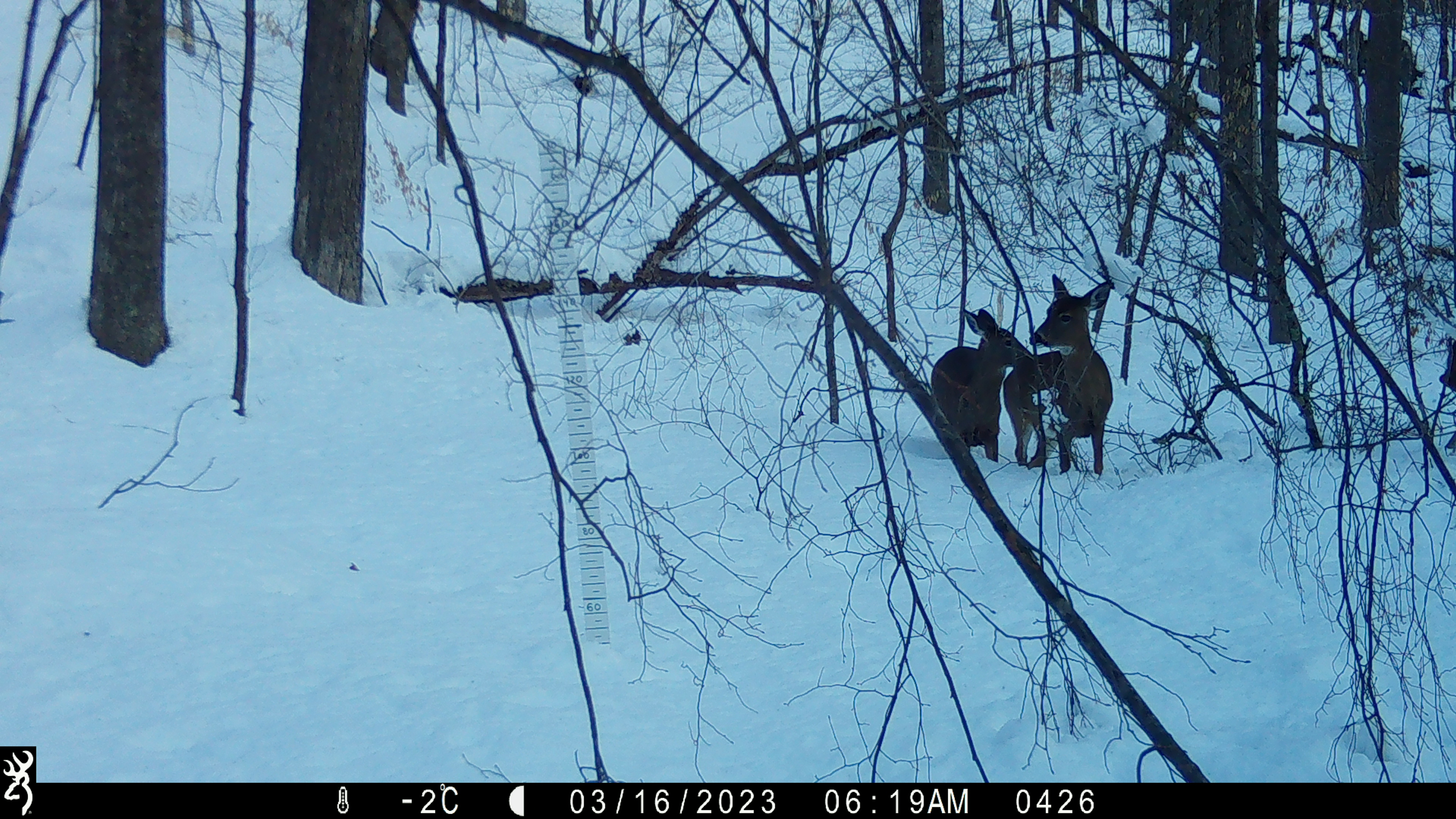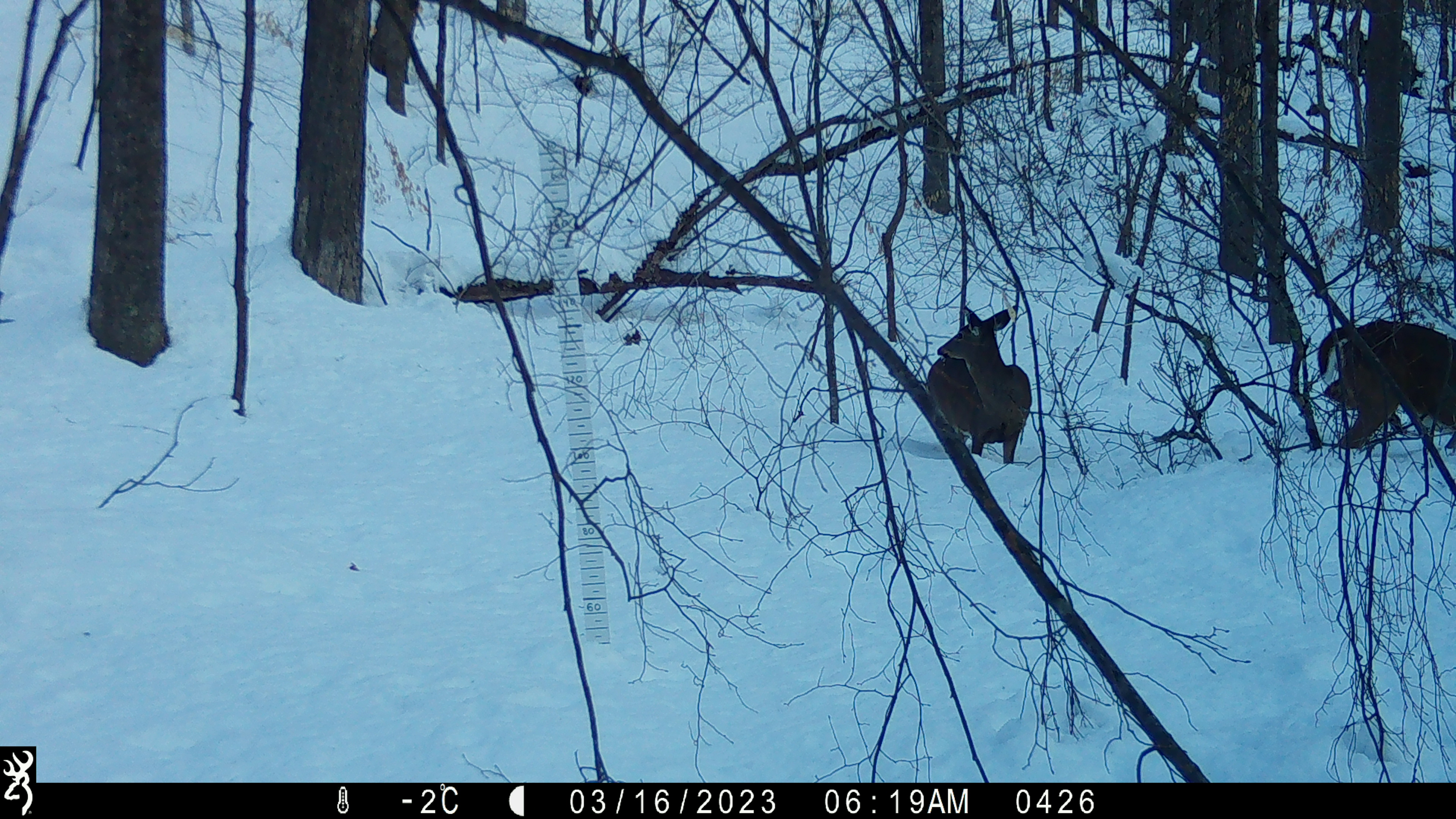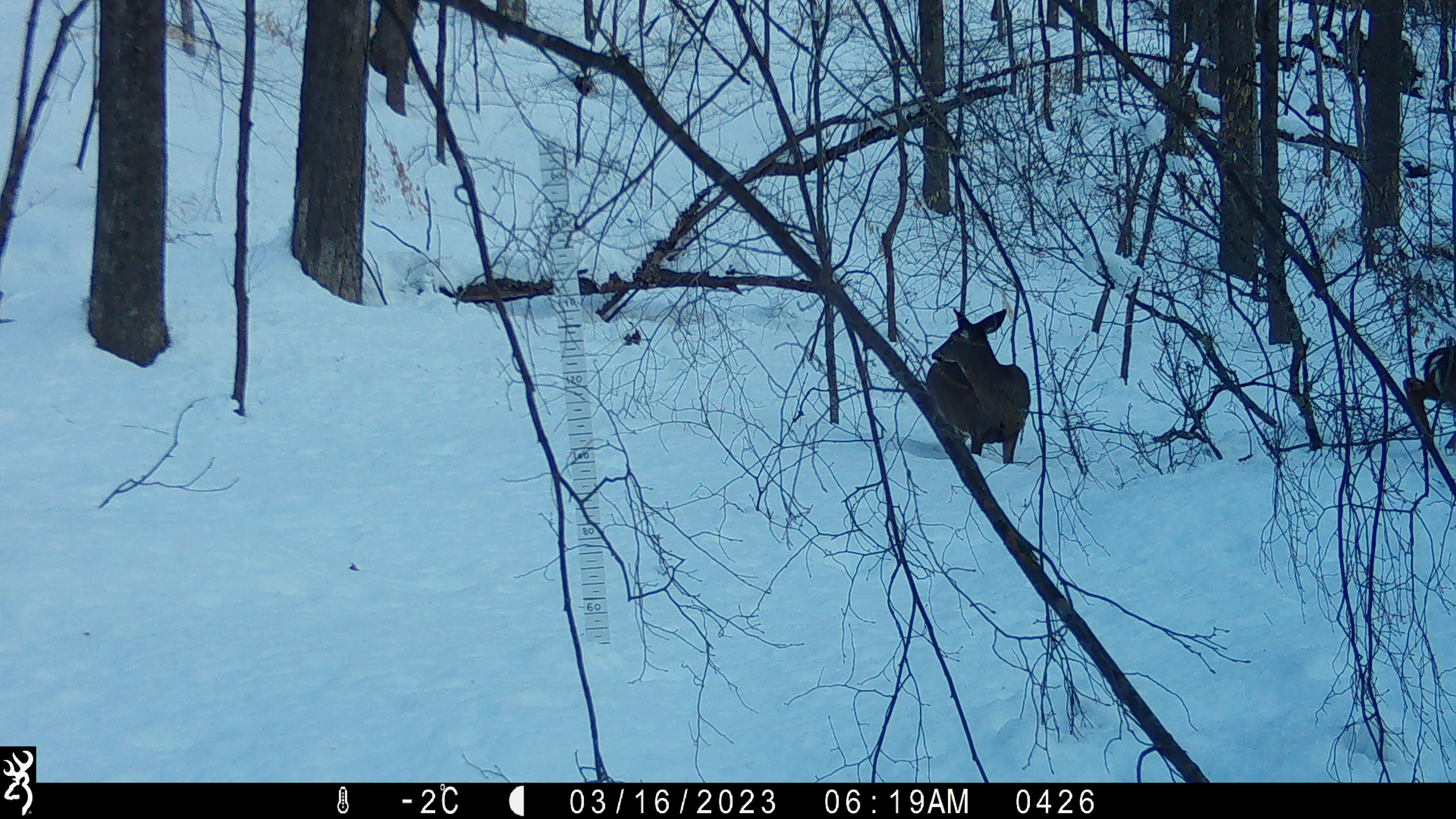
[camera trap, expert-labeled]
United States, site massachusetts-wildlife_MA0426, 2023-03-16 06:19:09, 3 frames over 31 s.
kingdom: Animalia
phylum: Chordata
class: Mammalia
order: Artiodactyla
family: Cervidae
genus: Odocoileus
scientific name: Odocoileus virginianus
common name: white-tailed deer